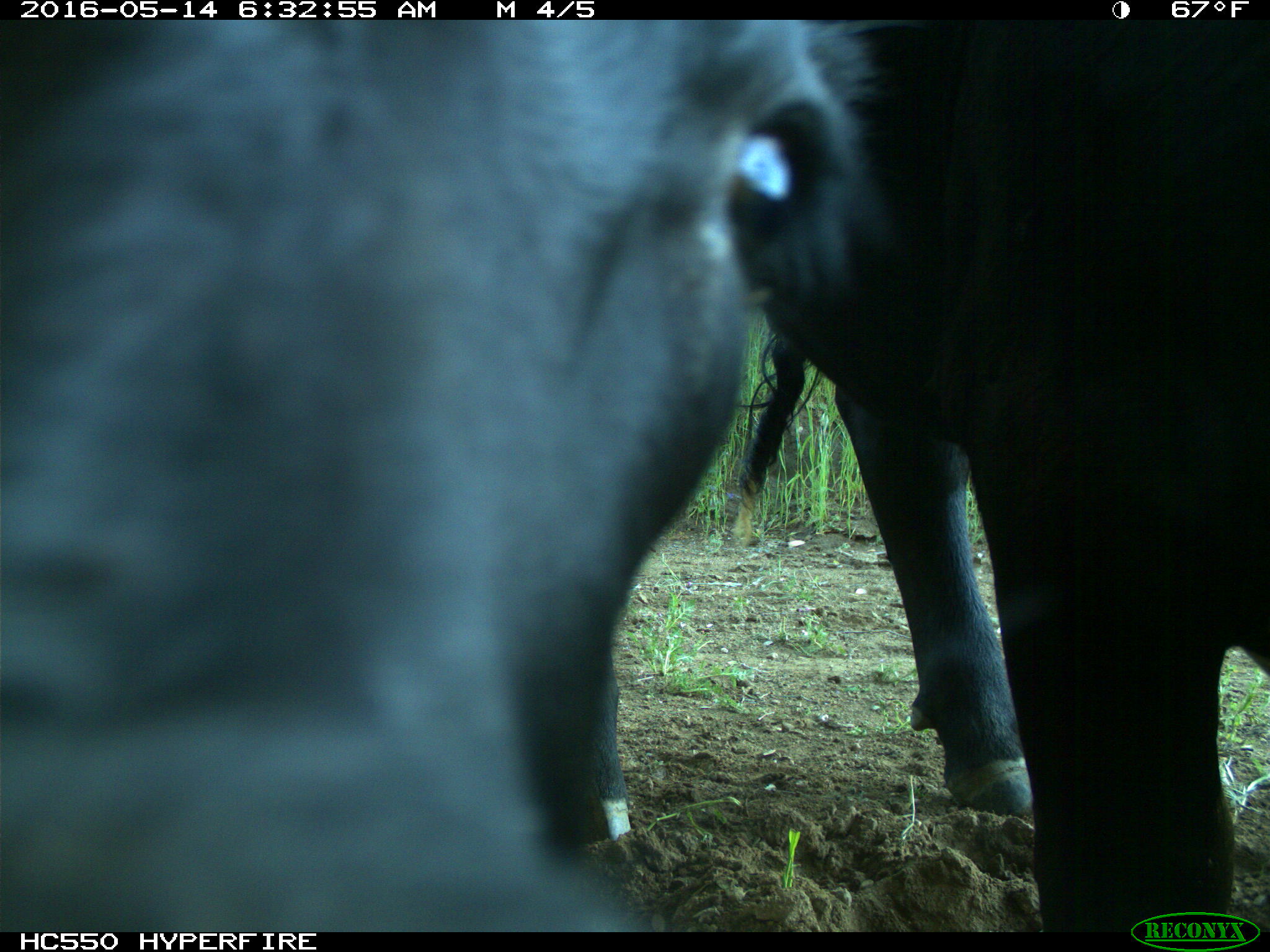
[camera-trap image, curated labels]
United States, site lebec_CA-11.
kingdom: Animalia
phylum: Chordata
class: Mammalia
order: Artiodactyla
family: Bovidae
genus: Bos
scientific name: Bos taurus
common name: domestic cow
Bos taurus (domestic cow).